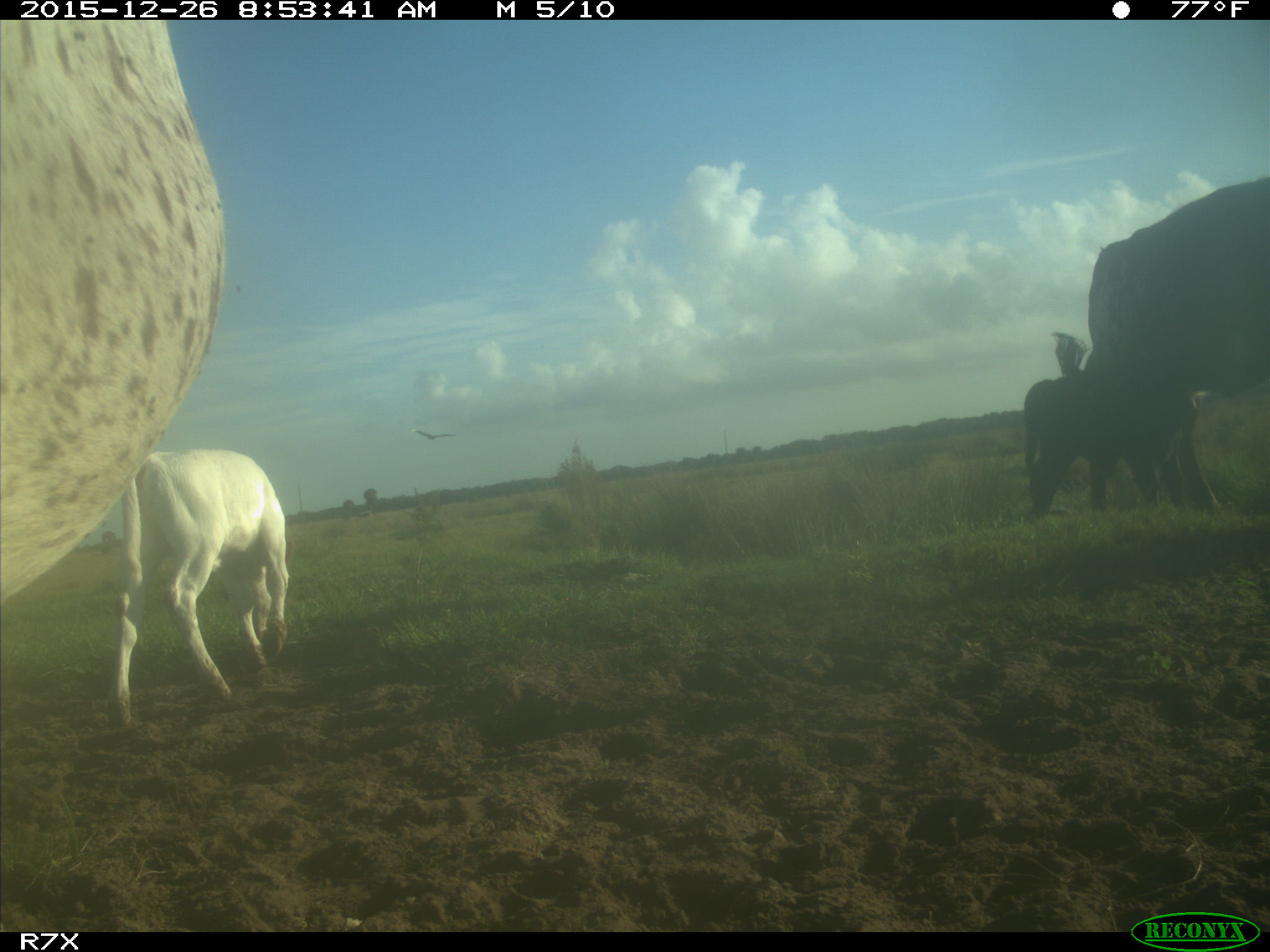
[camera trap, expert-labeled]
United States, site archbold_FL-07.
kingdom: Animalia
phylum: Chordata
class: Mammalia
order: Artiodactyla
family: Bovidae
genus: Bos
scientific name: Bos taurus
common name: domestic cow